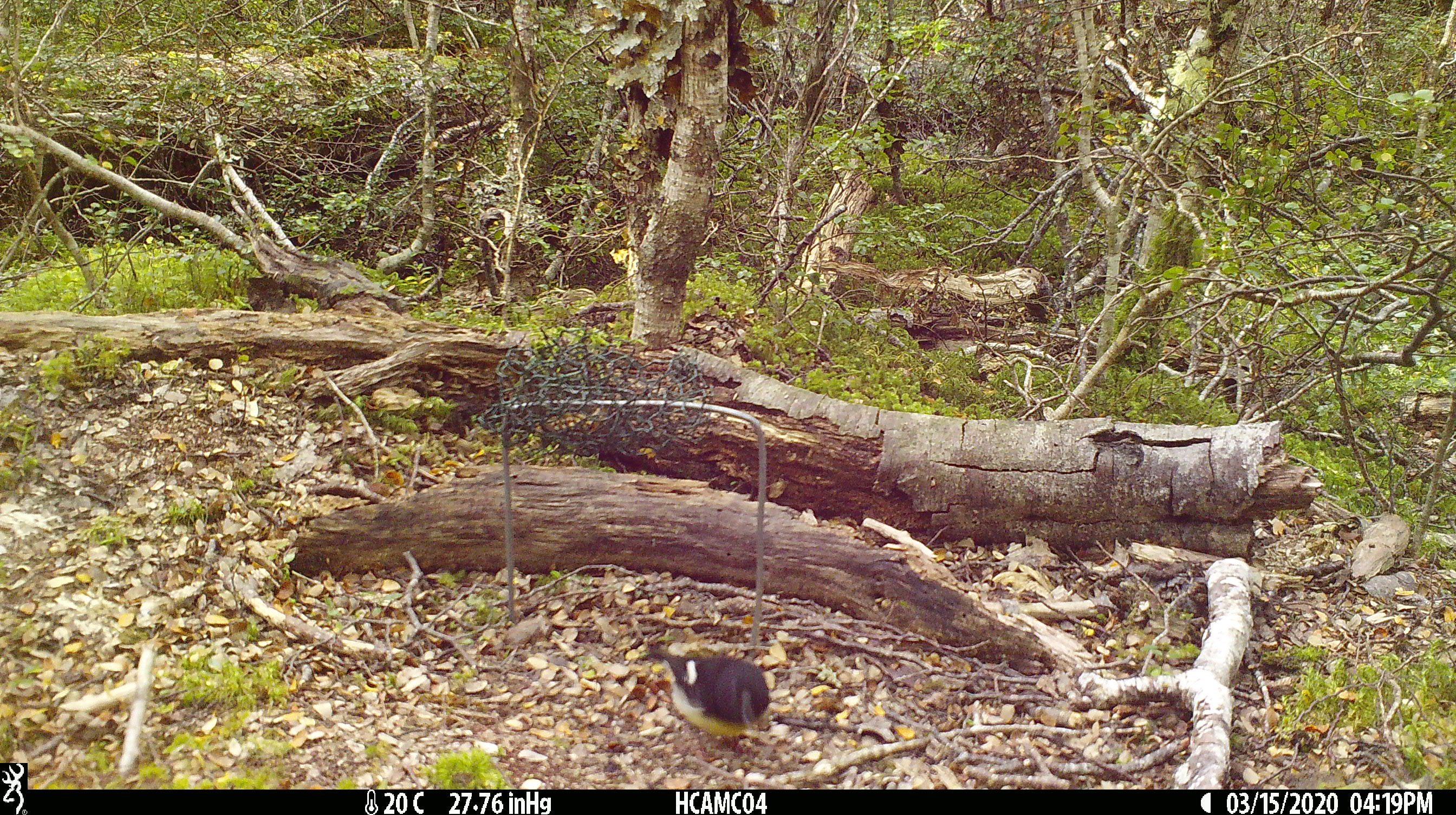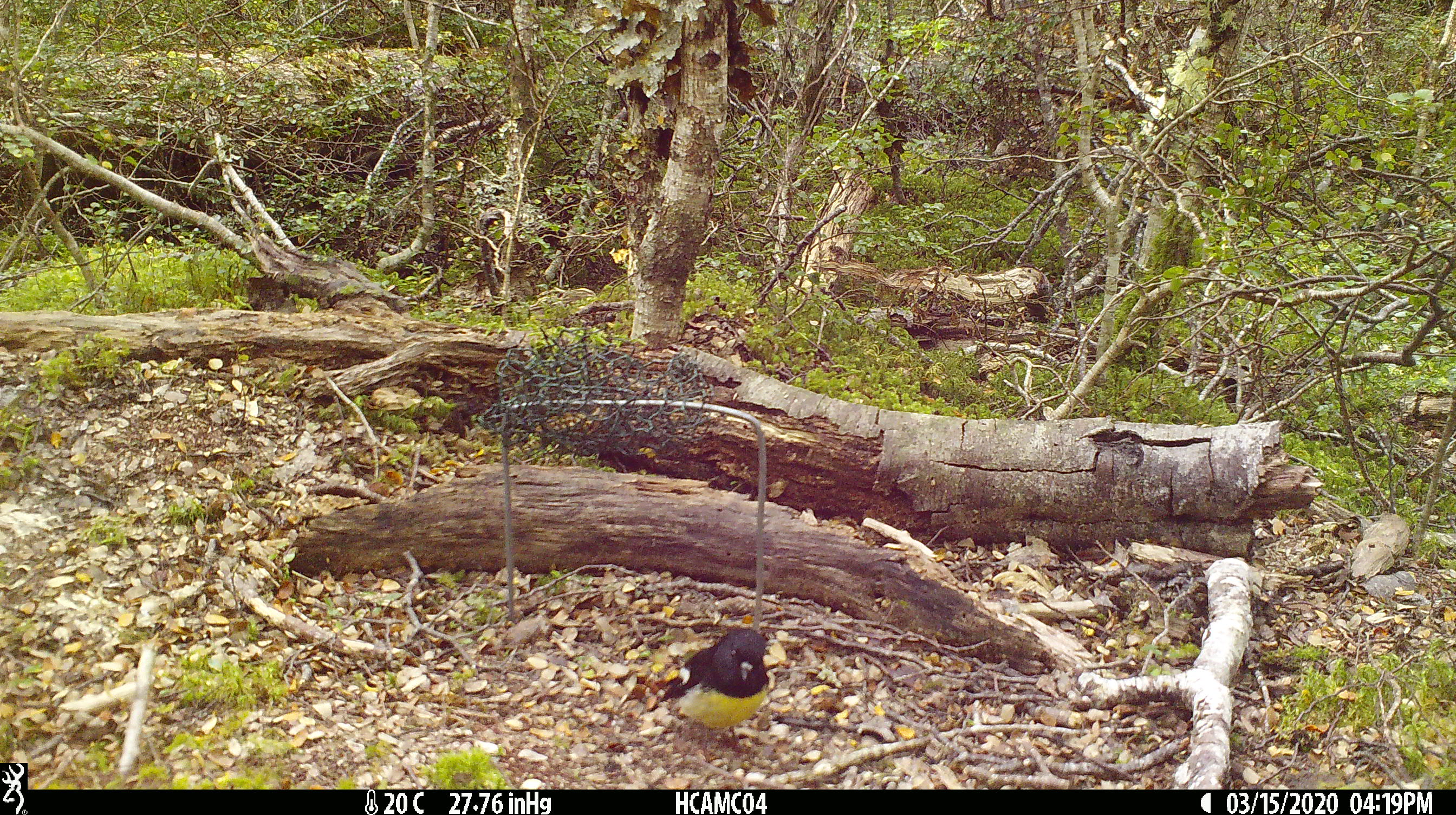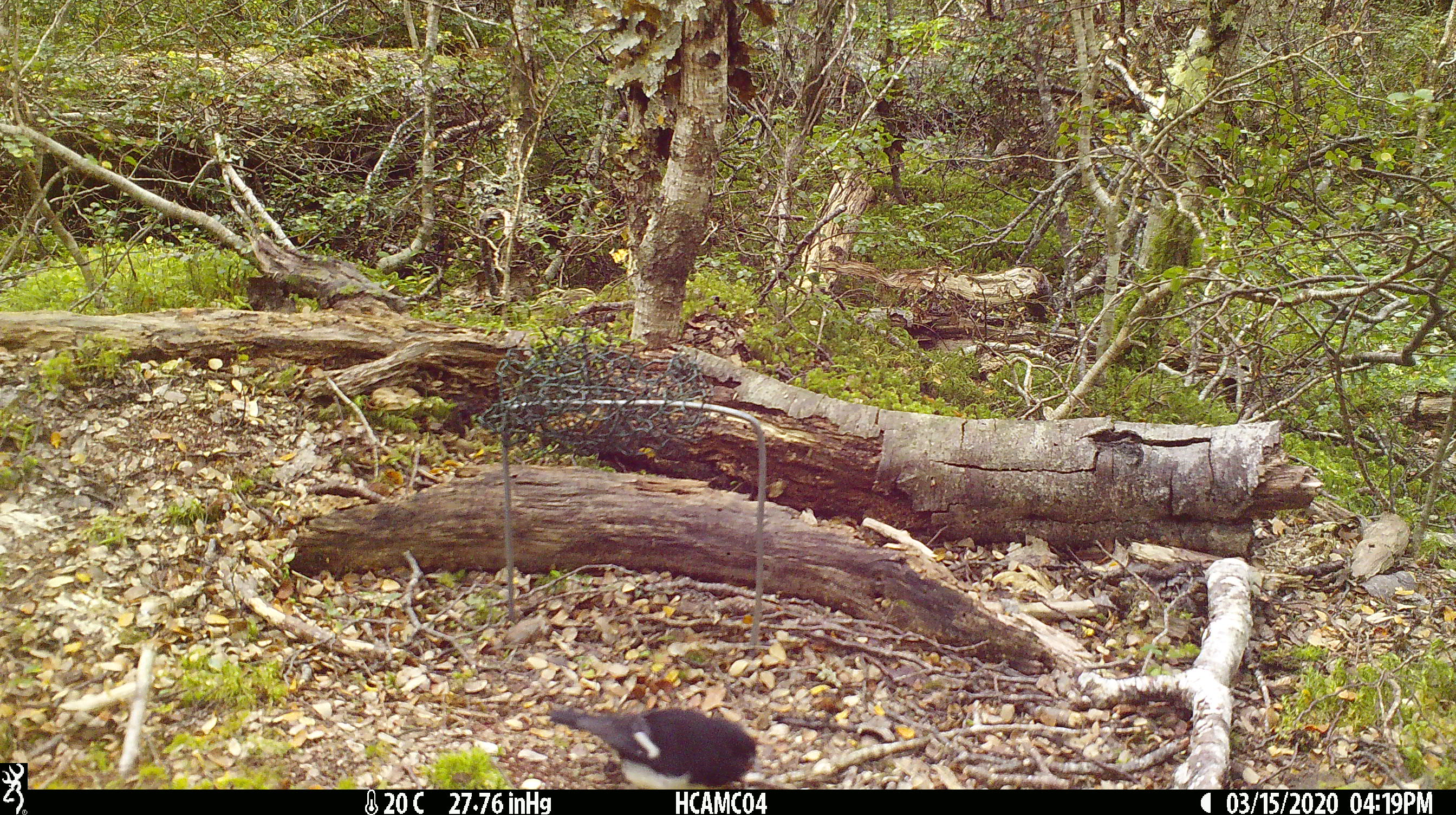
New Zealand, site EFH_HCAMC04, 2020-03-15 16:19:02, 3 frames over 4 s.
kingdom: Animalia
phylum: Chordata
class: Aves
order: Passeriformes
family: Petroicidae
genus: Petroica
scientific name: Petroica macrocephala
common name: tomtit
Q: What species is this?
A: Tomtit (Petroica macrocephala).